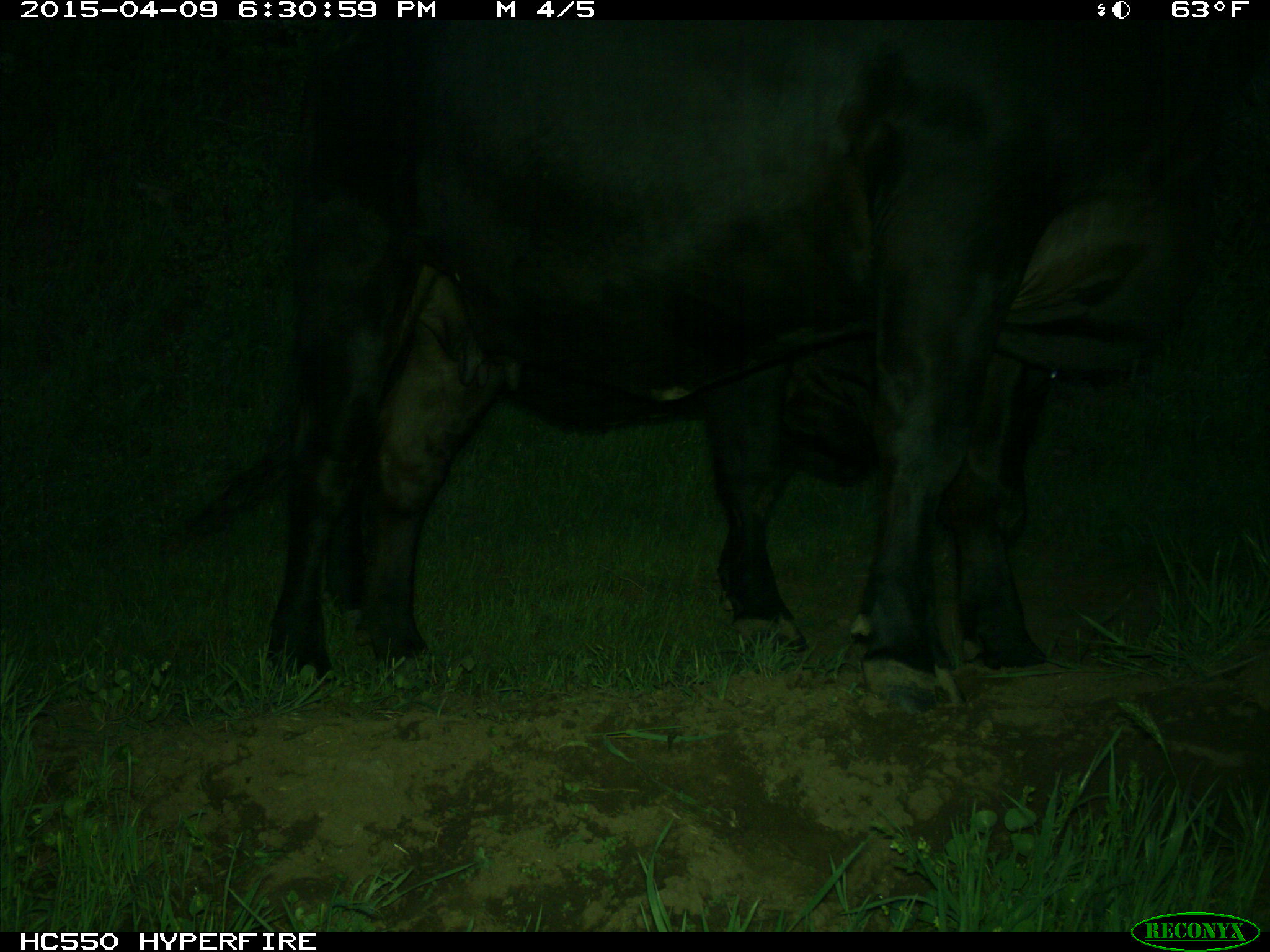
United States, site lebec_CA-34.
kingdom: Animalia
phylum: Chordata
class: Mammalia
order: Artiodactyla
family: Bovidae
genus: Bos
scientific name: Bos taurus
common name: domestic cow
Bos taurus (domestic cow).